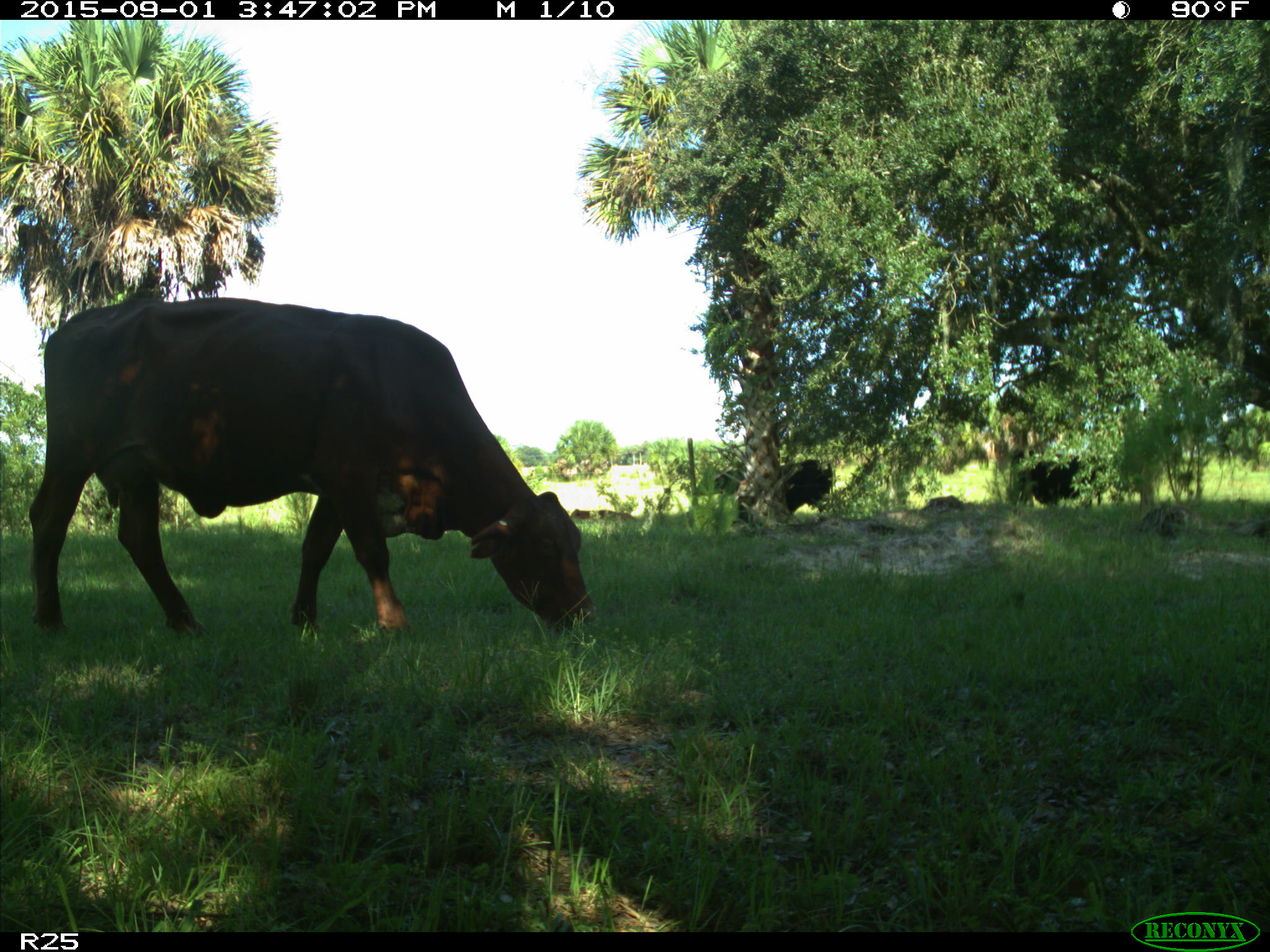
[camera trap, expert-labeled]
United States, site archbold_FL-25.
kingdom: Animalia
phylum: Chordata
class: Mammalia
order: Artiodactyla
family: Bovidae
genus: Bos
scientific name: Bos taurus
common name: domestic cow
Bos taurus (domestic cow).